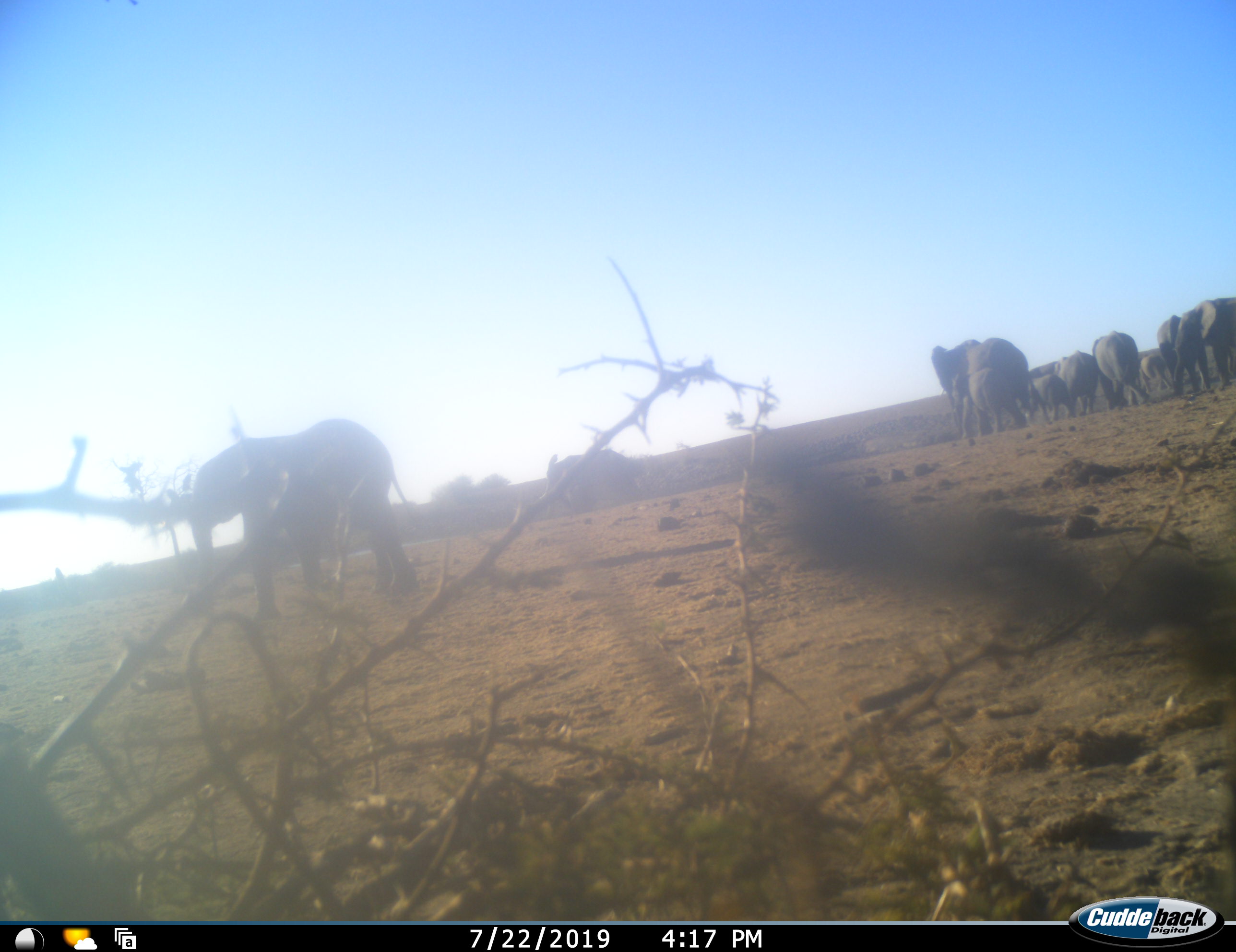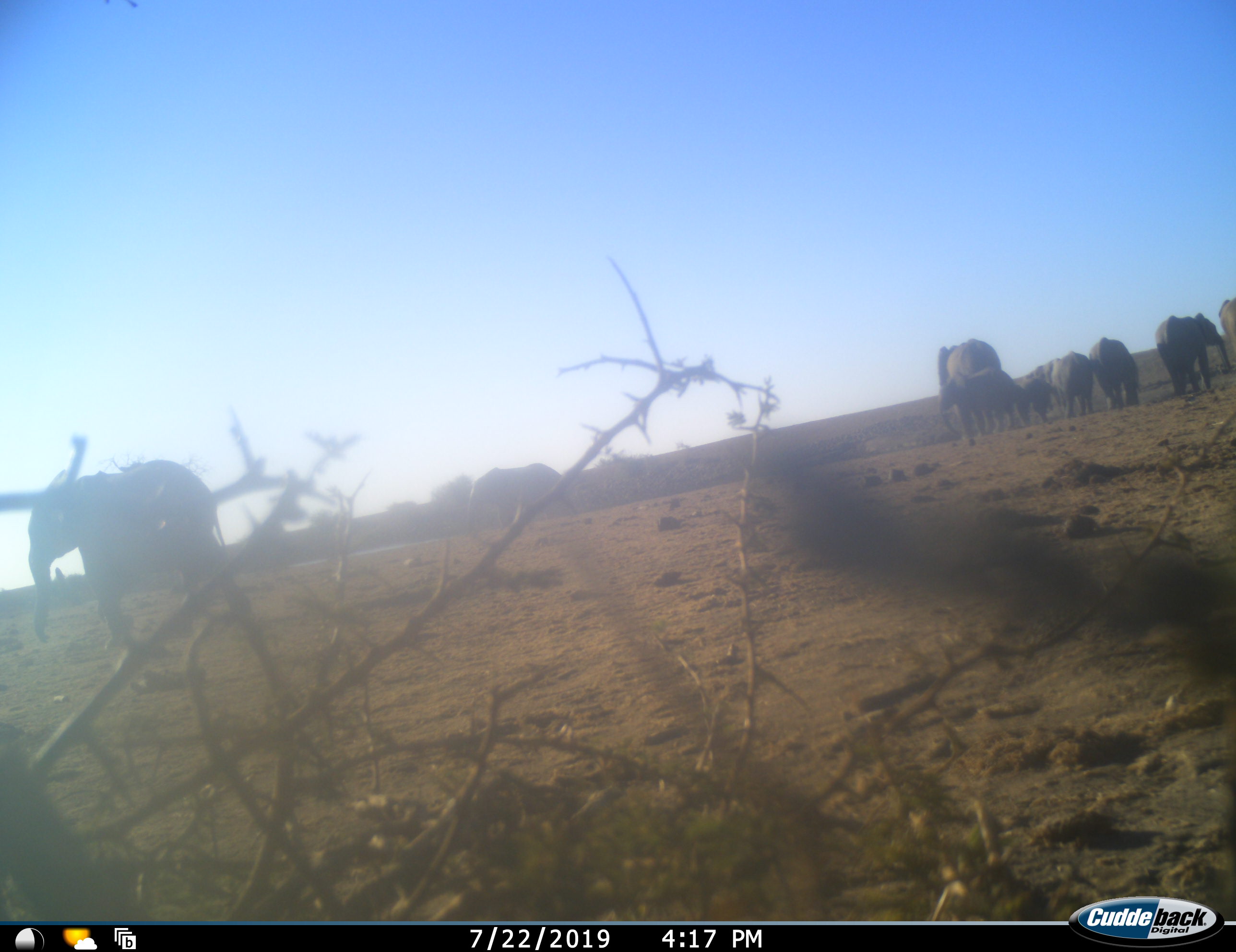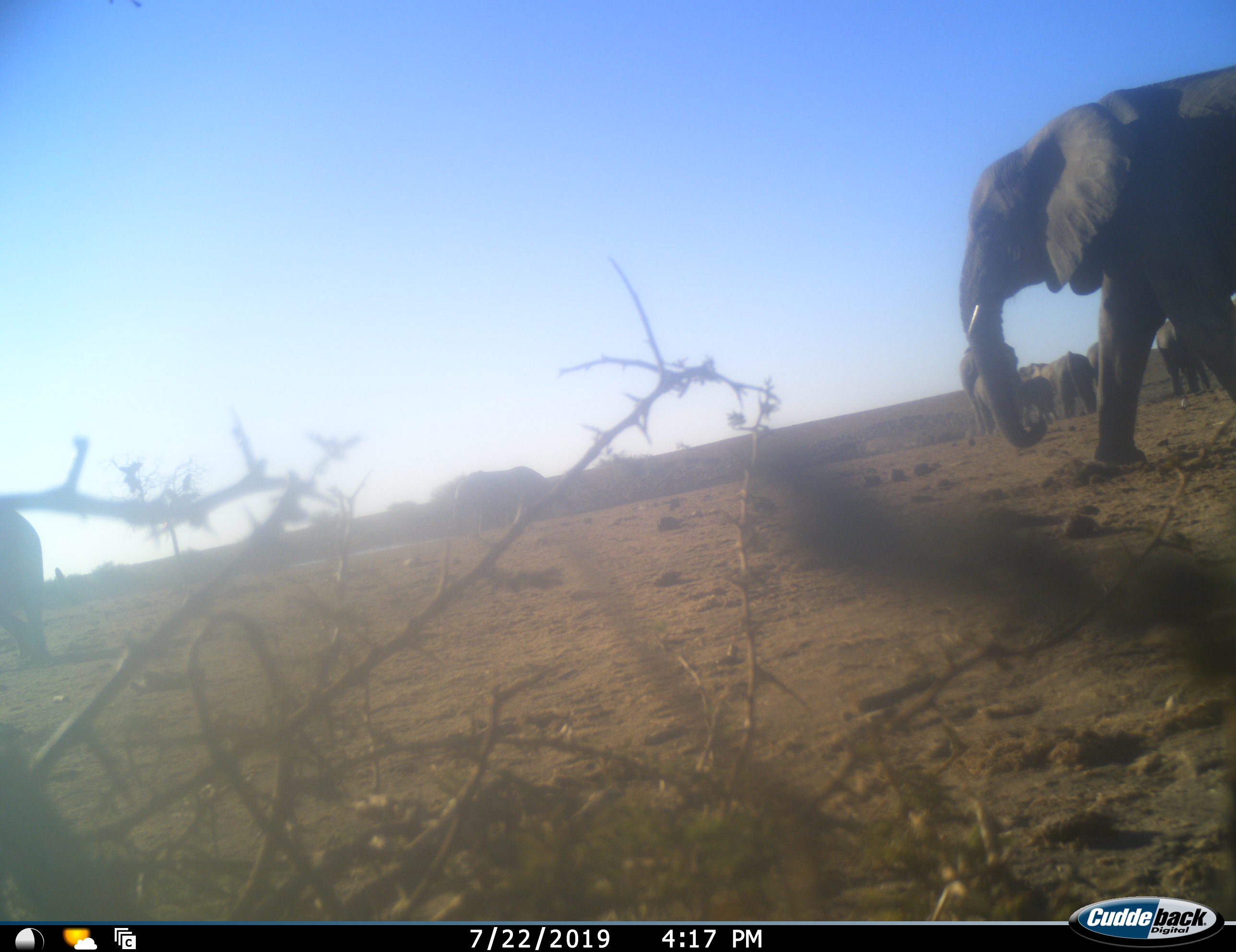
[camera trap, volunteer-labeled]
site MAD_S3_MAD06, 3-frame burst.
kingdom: Animalia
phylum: Chordata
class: Mammalia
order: Proboscidea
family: Elephantidae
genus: Loxodonta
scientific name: Loxodonta africana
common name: african bush elephant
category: elephant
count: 11-50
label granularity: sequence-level